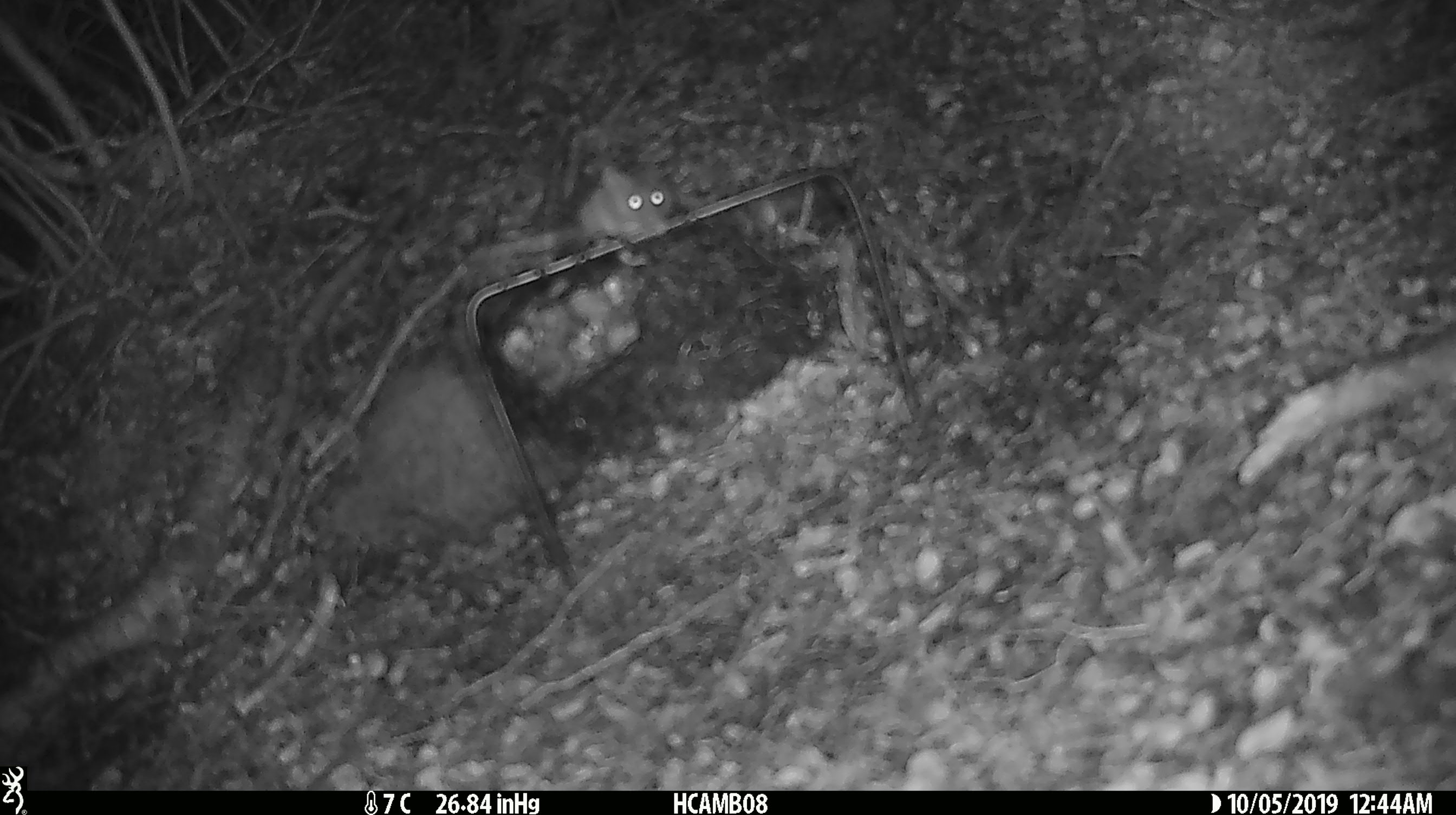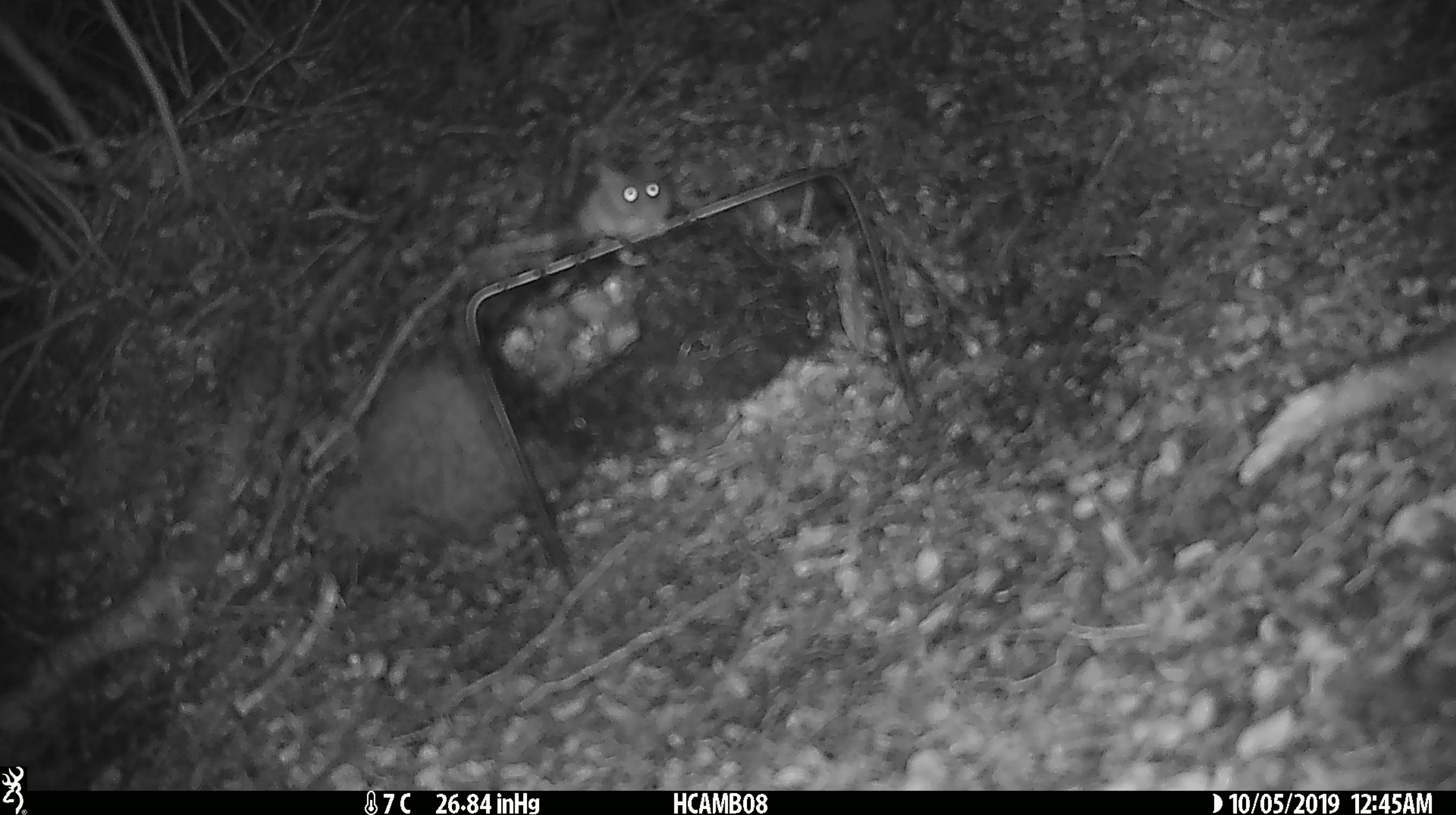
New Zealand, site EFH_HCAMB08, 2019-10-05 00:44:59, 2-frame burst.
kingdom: Animalia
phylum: Chordata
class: Mammalia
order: Rodentia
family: Muridae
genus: Mus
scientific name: Mus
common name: mouse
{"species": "mouse (Mus)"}